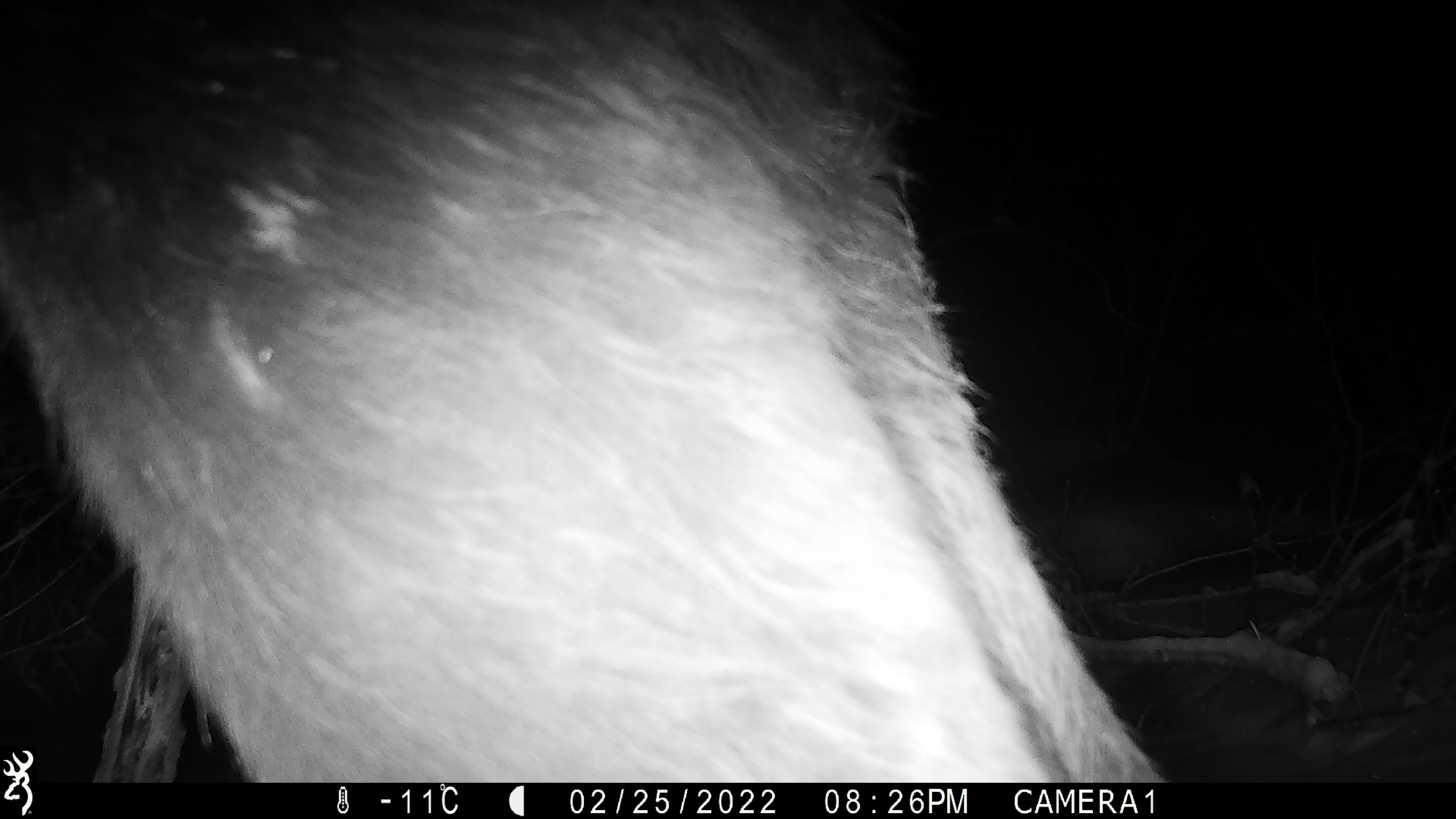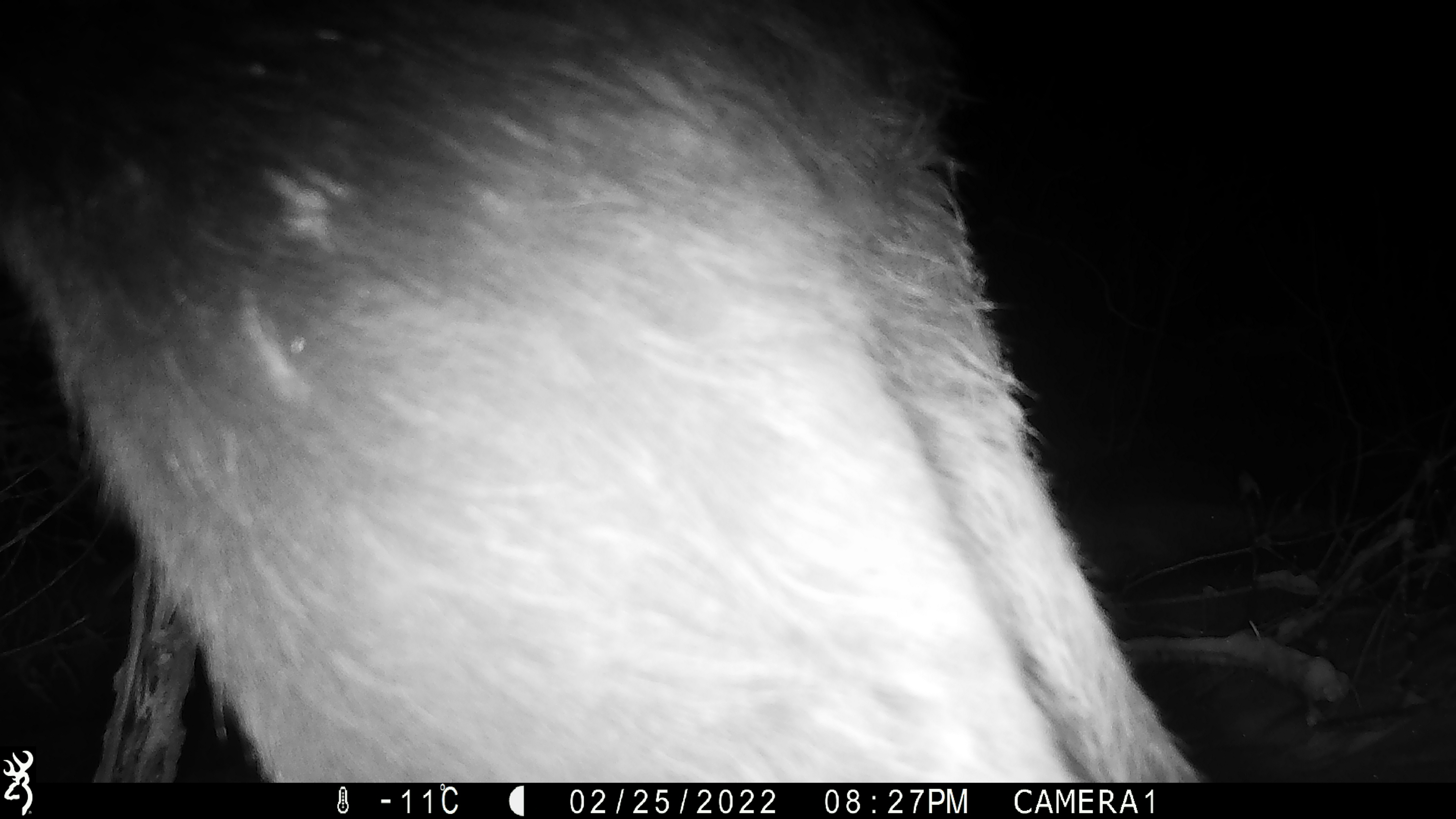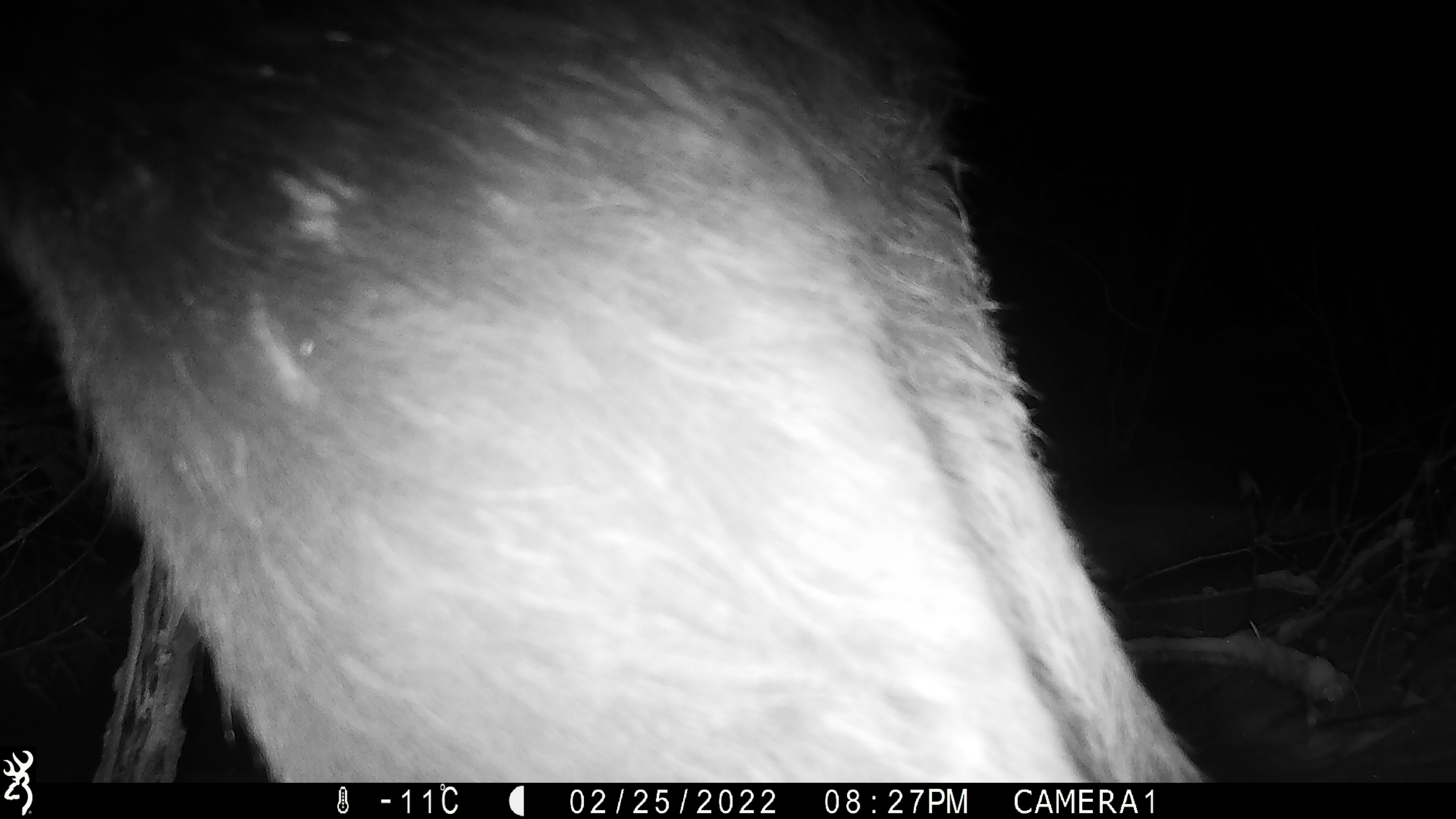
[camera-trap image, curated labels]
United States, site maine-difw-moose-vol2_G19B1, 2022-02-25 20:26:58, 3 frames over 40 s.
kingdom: Animalia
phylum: Chordata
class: Mammalia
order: Artiodactyla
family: Cervidae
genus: Alces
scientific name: Alces alces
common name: moose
Moose (Alces alces).